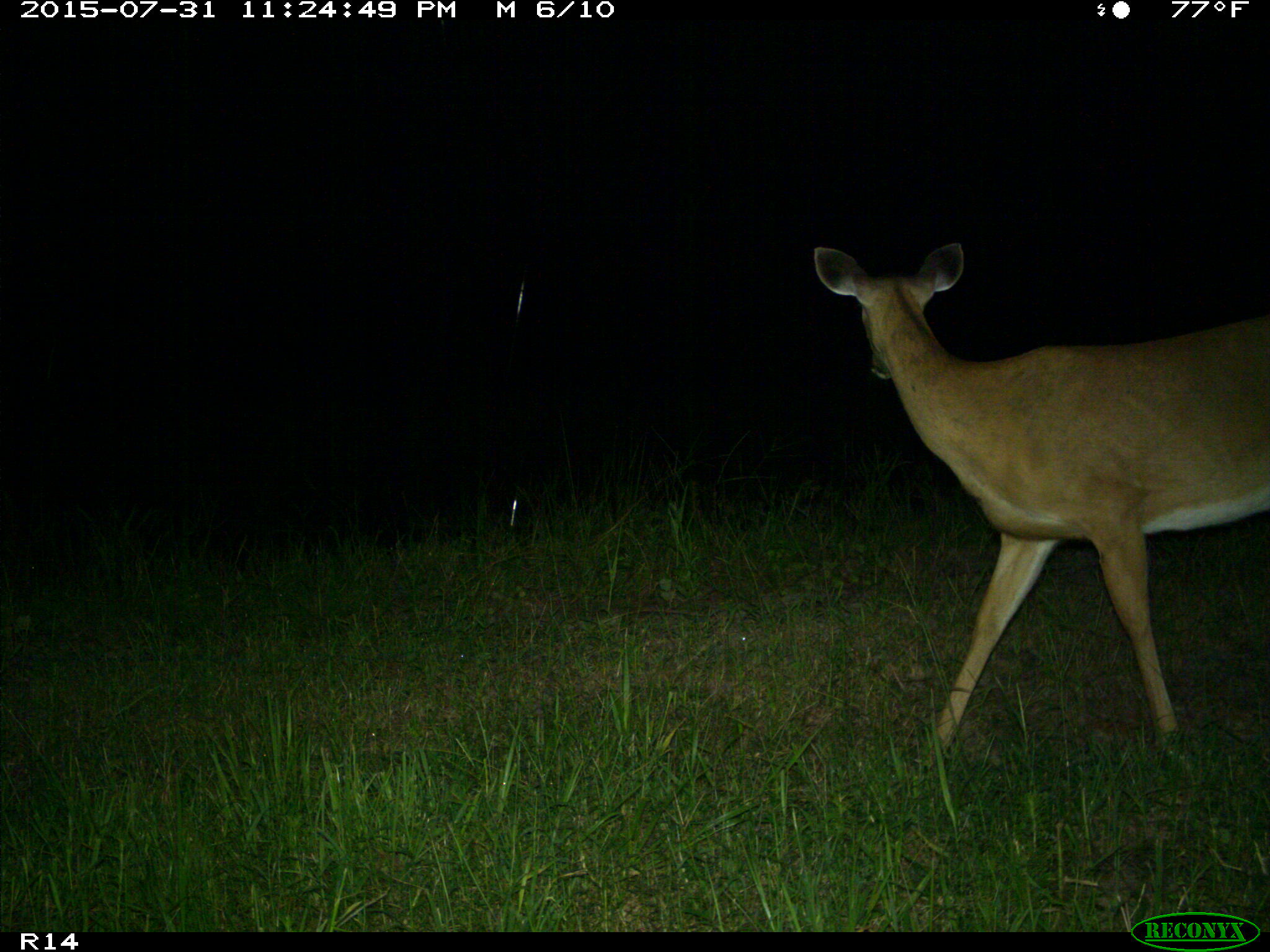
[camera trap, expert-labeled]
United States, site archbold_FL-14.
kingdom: Animalia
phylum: Chordata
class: Mammalia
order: Artiodactyla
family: Cervidae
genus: Odocoileus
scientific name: Odocoileus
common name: deer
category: unidentified deer